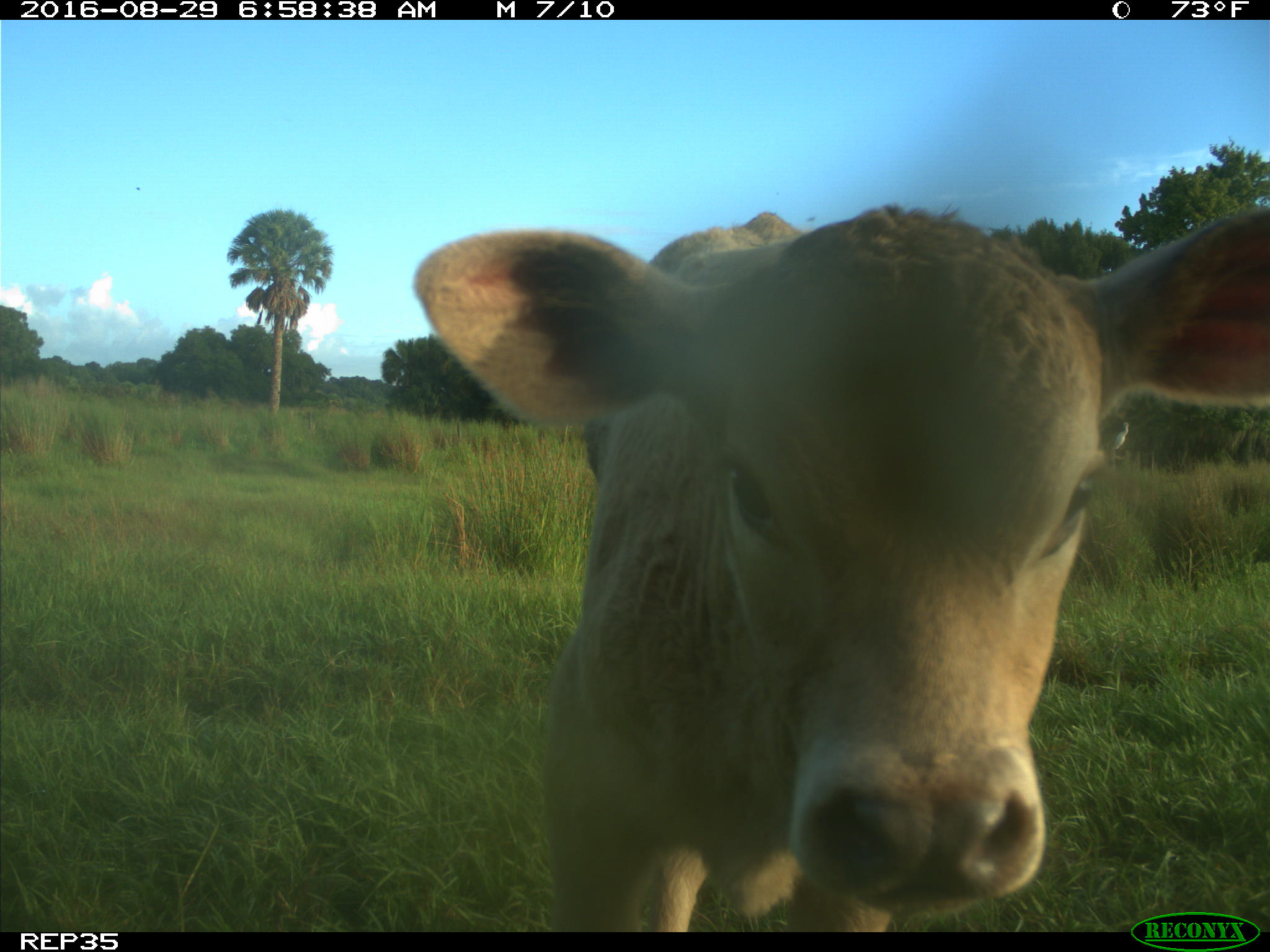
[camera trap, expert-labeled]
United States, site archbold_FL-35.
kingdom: Animalia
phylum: Chordata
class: Mammalia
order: Artiodactyla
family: Bovidae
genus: Bos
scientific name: Bos taurus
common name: domestic cow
Bos taurus (domestic cow).